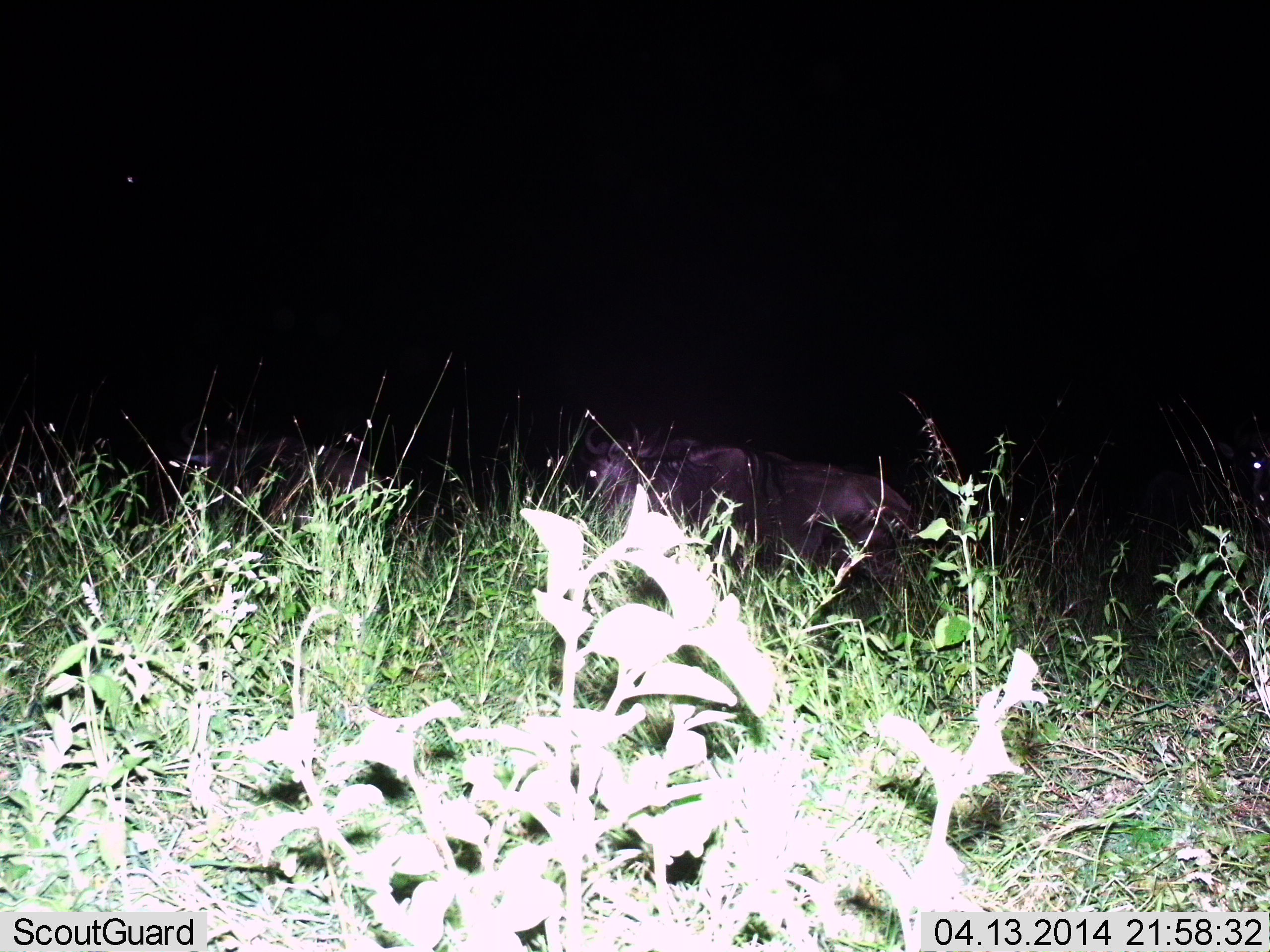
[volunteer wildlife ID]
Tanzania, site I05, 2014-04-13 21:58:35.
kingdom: Animalia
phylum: Chordata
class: Mammalia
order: Artiodactyla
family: Bovidae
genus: Connochaetes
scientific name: Connochaetes taurinus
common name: blue wildebeest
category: wildebeest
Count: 2.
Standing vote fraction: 70%.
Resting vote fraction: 10%.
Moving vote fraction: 10%.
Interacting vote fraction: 0%.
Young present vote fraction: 0%.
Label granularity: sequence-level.